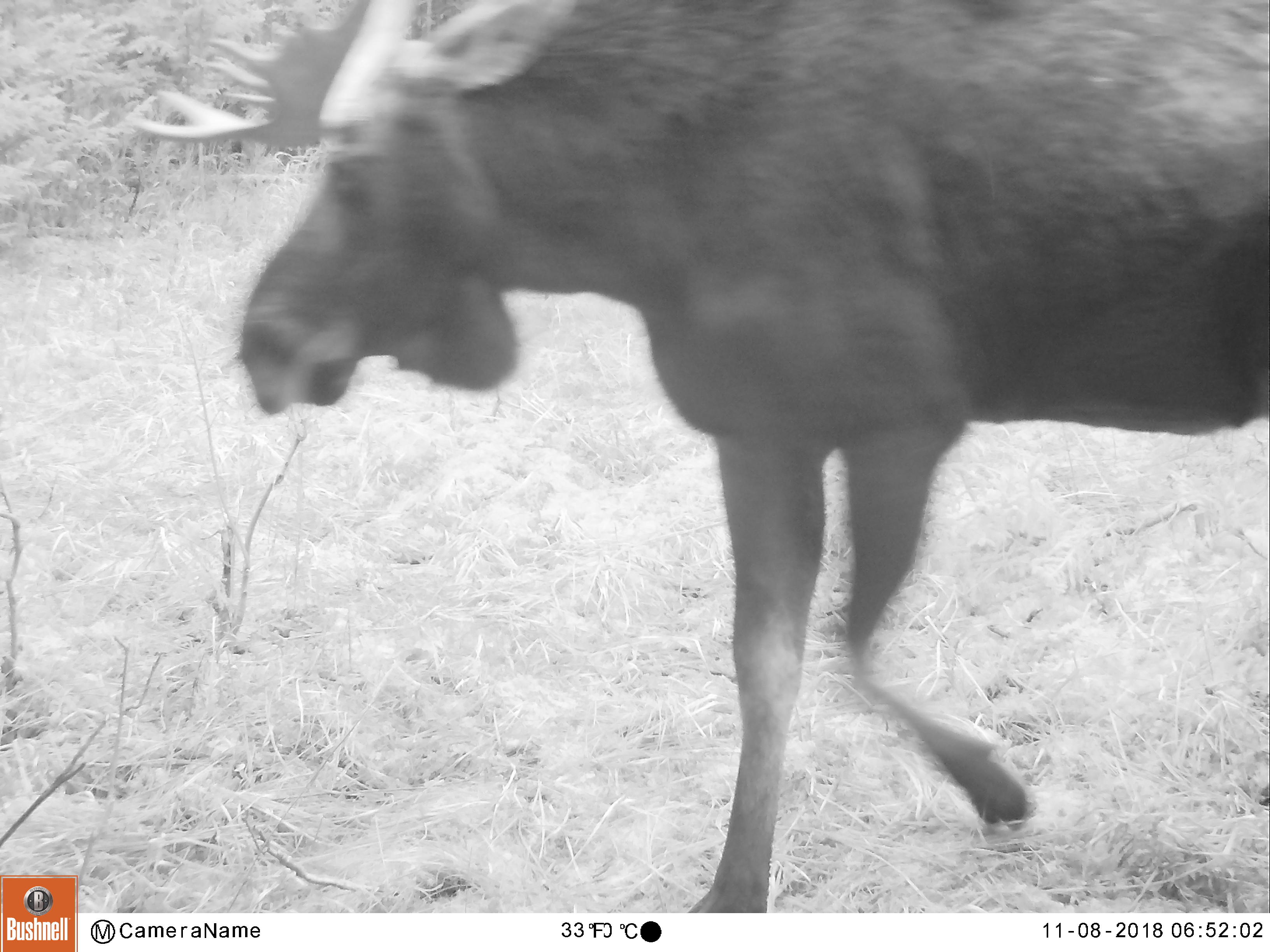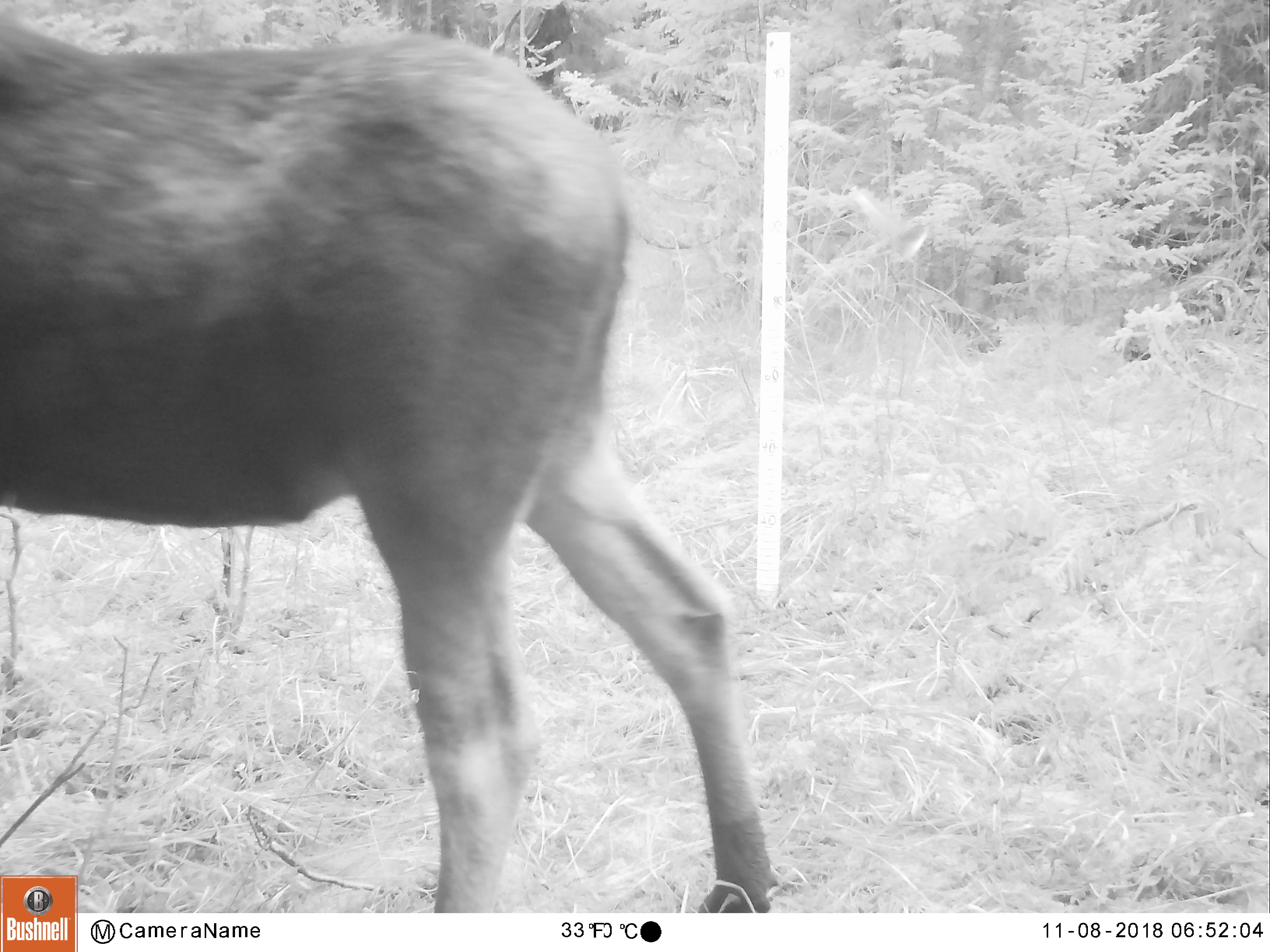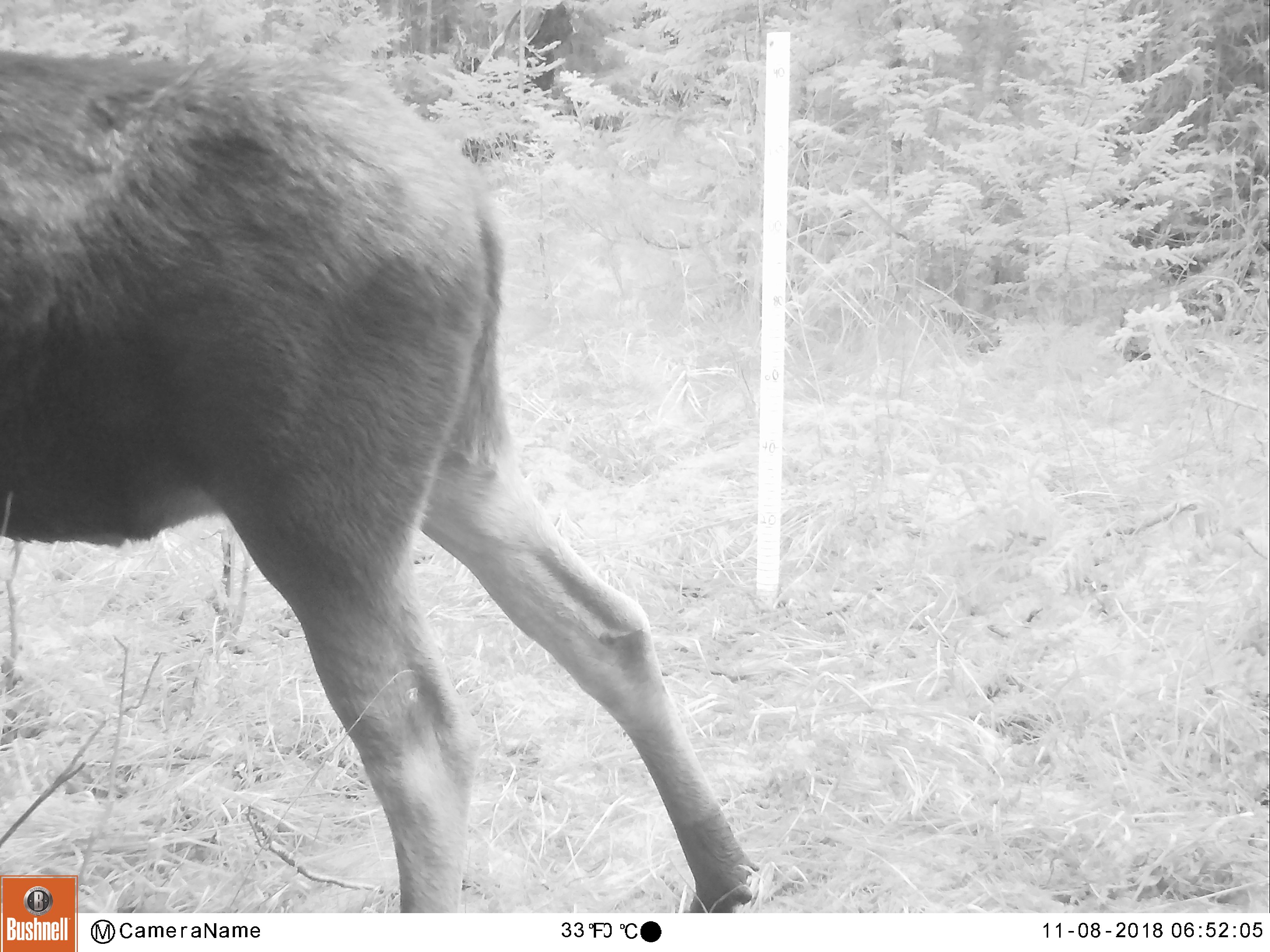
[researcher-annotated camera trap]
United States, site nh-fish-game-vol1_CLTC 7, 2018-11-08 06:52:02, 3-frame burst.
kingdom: Animalia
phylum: Chordata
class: Mammalia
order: Artiodactyla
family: Cervidae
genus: Alces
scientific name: Alces alces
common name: moose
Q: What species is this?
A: Moose (Alces alces).